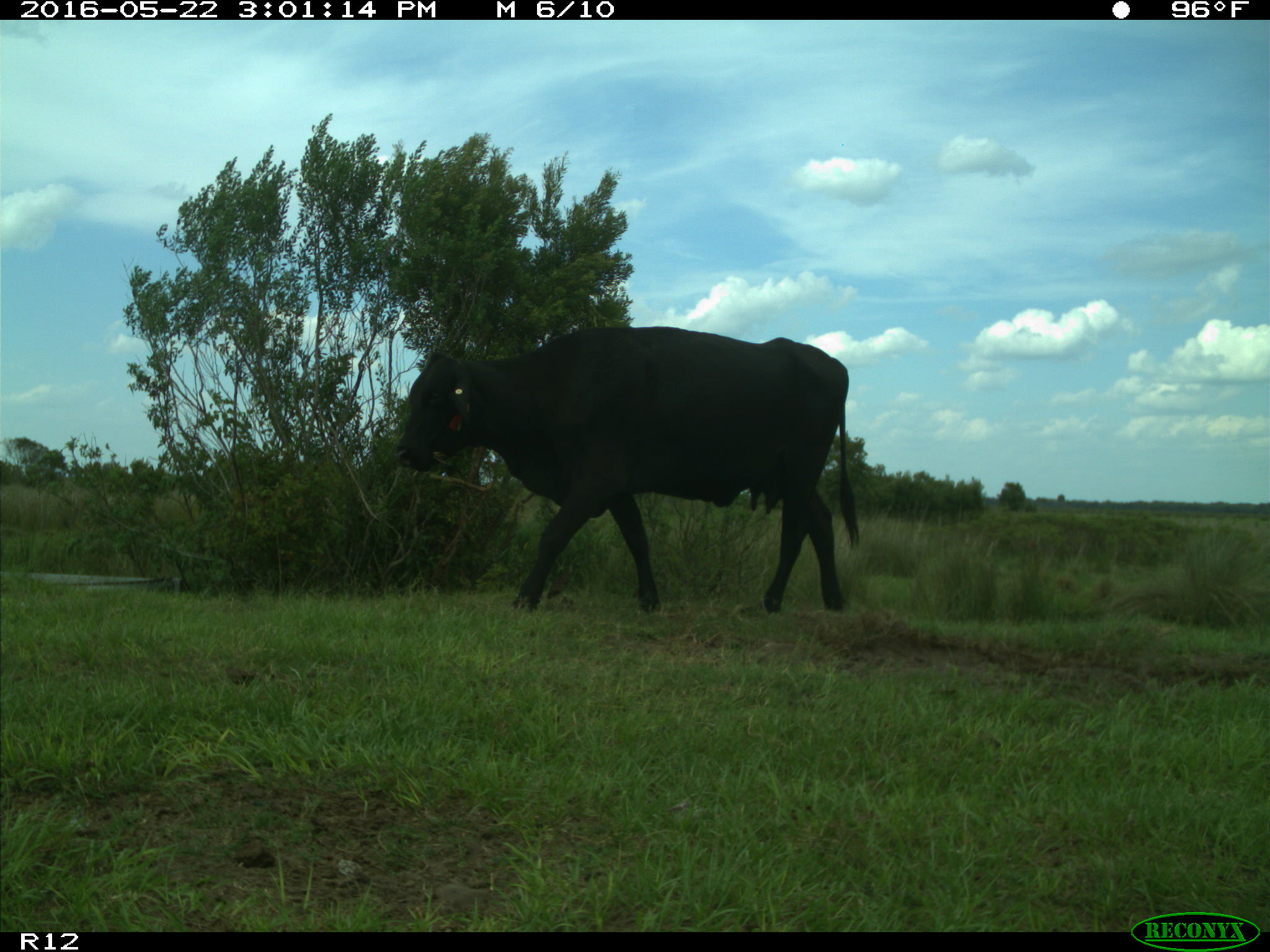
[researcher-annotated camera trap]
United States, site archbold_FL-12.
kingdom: Animalia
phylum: Chordata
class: Mammalia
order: Artiodactyla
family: Bovidae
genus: Bos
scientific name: Bos taurus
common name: domestic cow